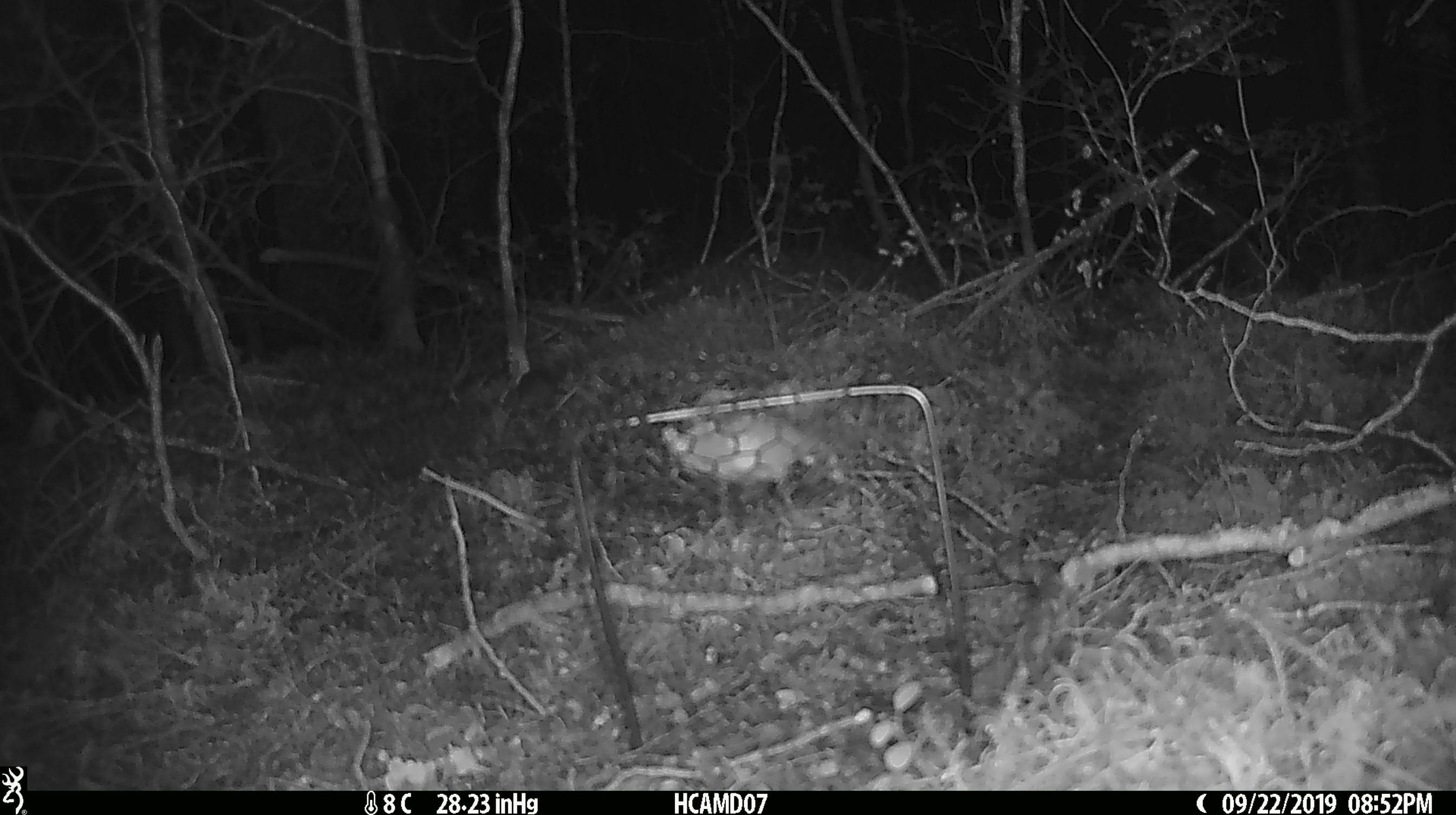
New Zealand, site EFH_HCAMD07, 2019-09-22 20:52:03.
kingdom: Animalia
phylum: Chordata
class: Mammalia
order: Rodentia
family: Muridae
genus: Mus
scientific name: Mus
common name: mouse